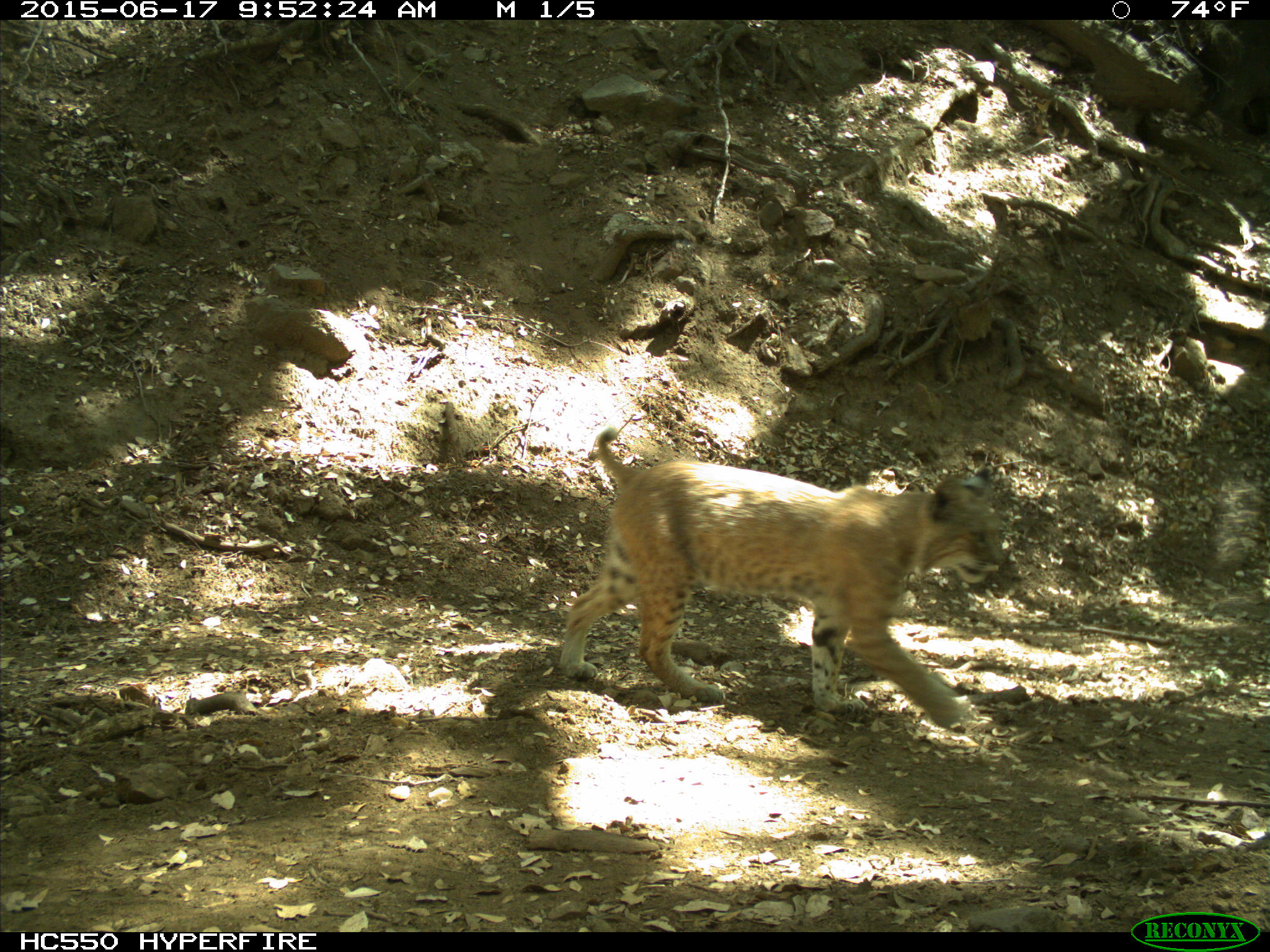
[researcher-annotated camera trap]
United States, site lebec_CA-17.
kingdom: Animalia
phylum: Chordata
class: Mammalia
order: Carnivora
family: Felidae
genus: Lynx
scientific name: Lynx rufus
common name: bobcat